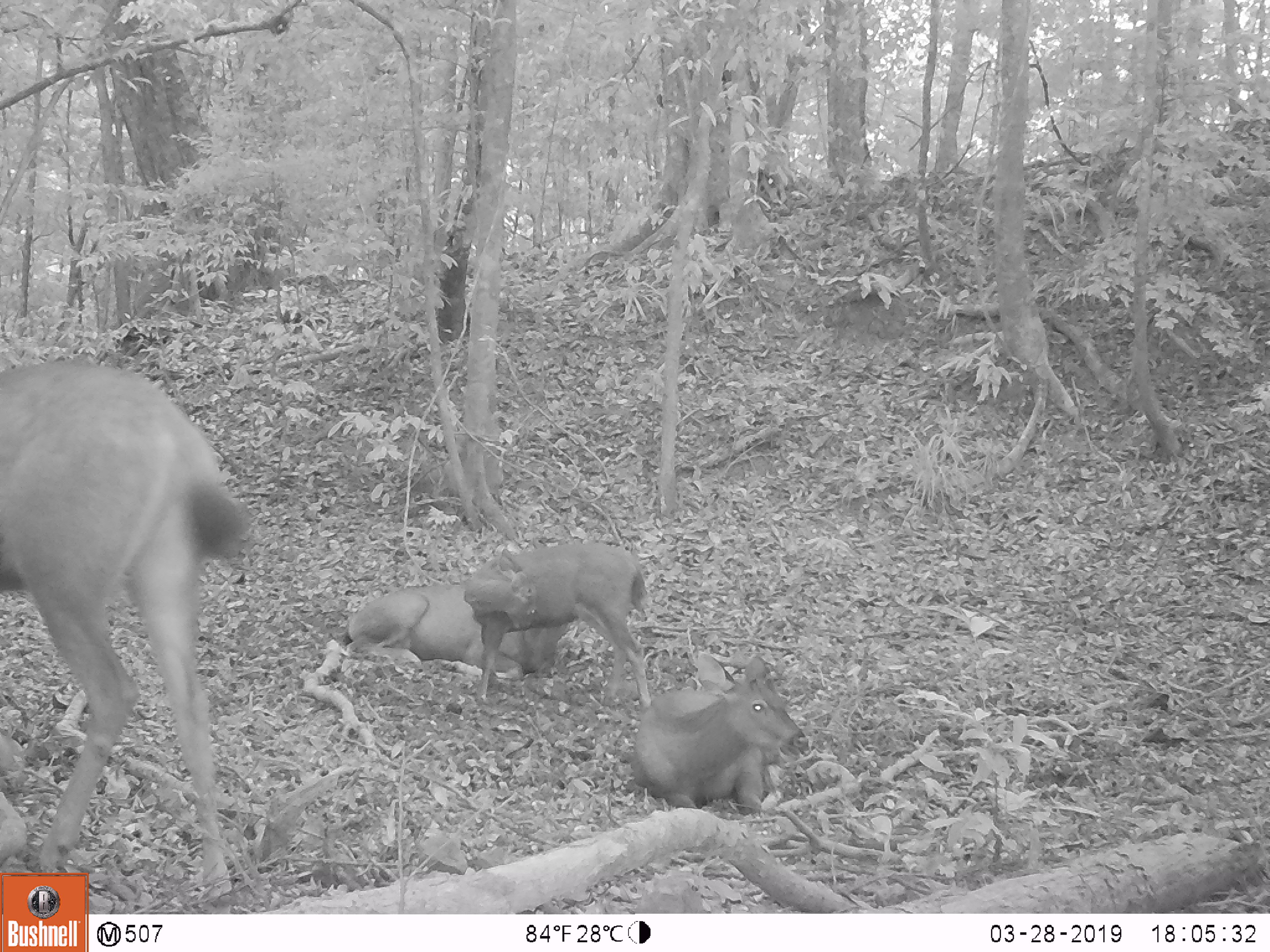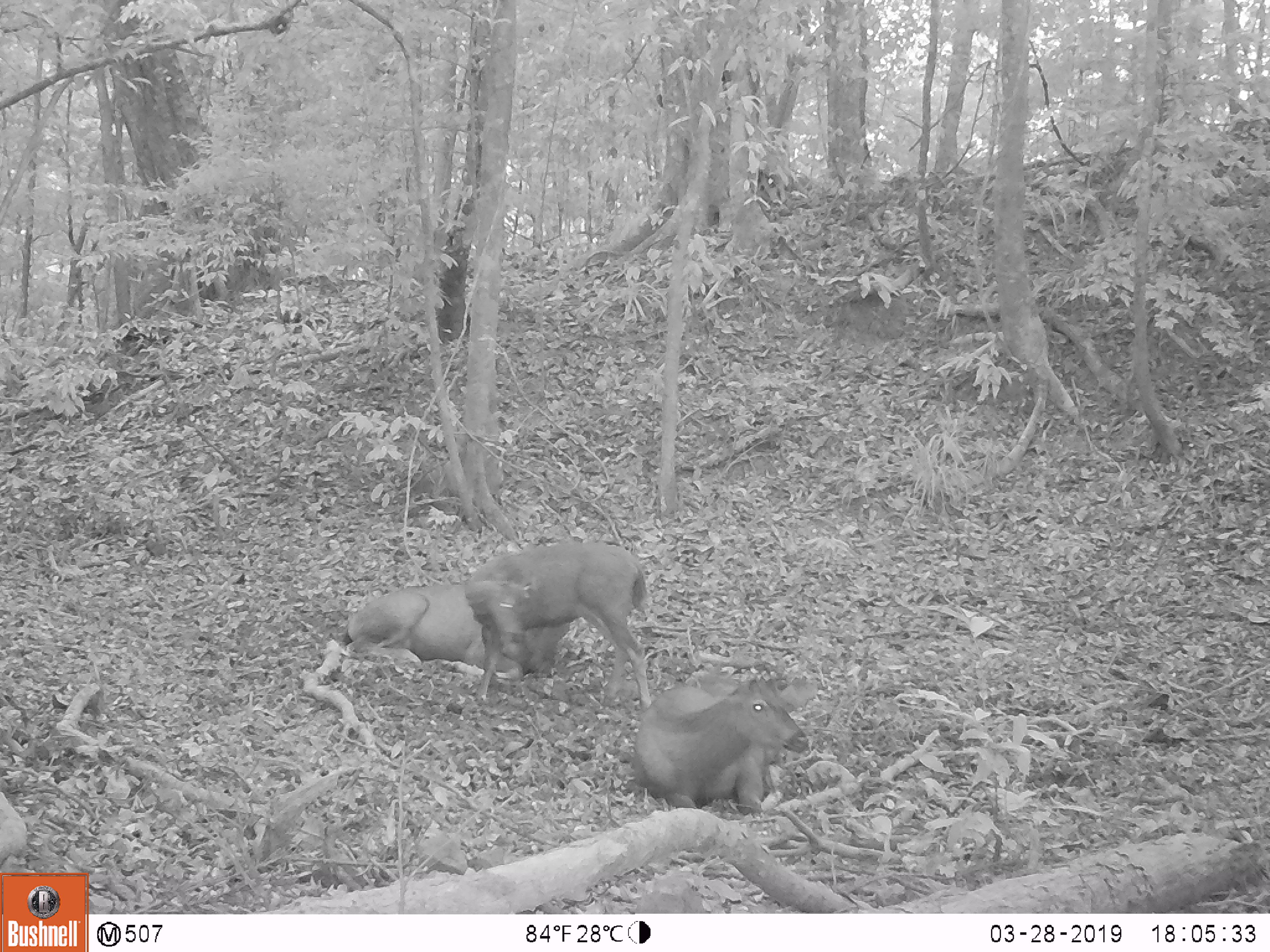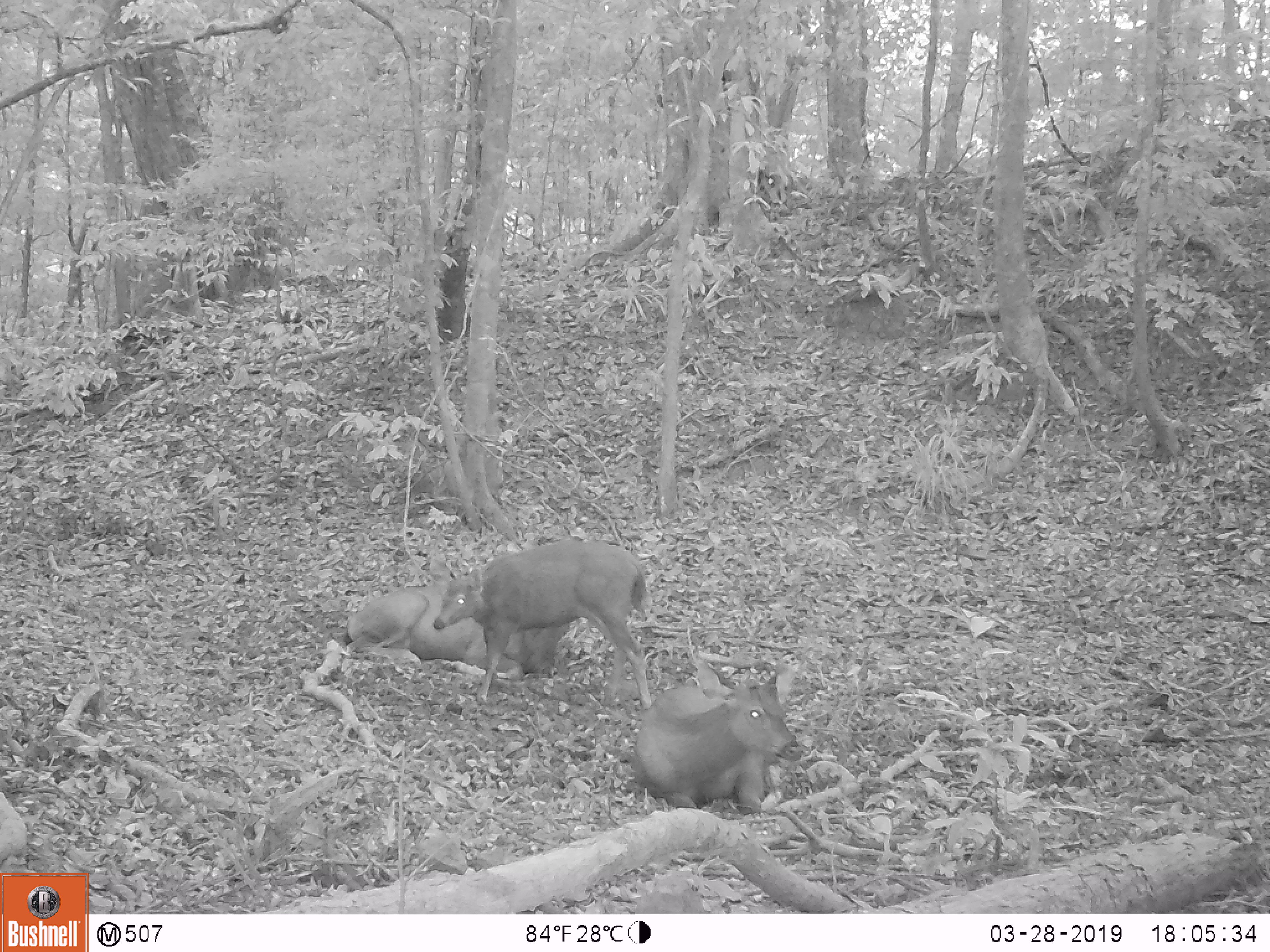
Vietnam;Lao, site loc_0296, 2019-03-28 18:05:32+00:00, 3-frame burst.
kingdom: Animalia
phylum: Chordata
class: Mammalia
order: Artiodactyla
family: Cervidae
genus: Rusa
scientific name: Rusa unicolor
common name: sambar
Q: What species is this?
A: Sambar (Rusa unicolor).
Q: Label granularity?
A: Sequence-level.